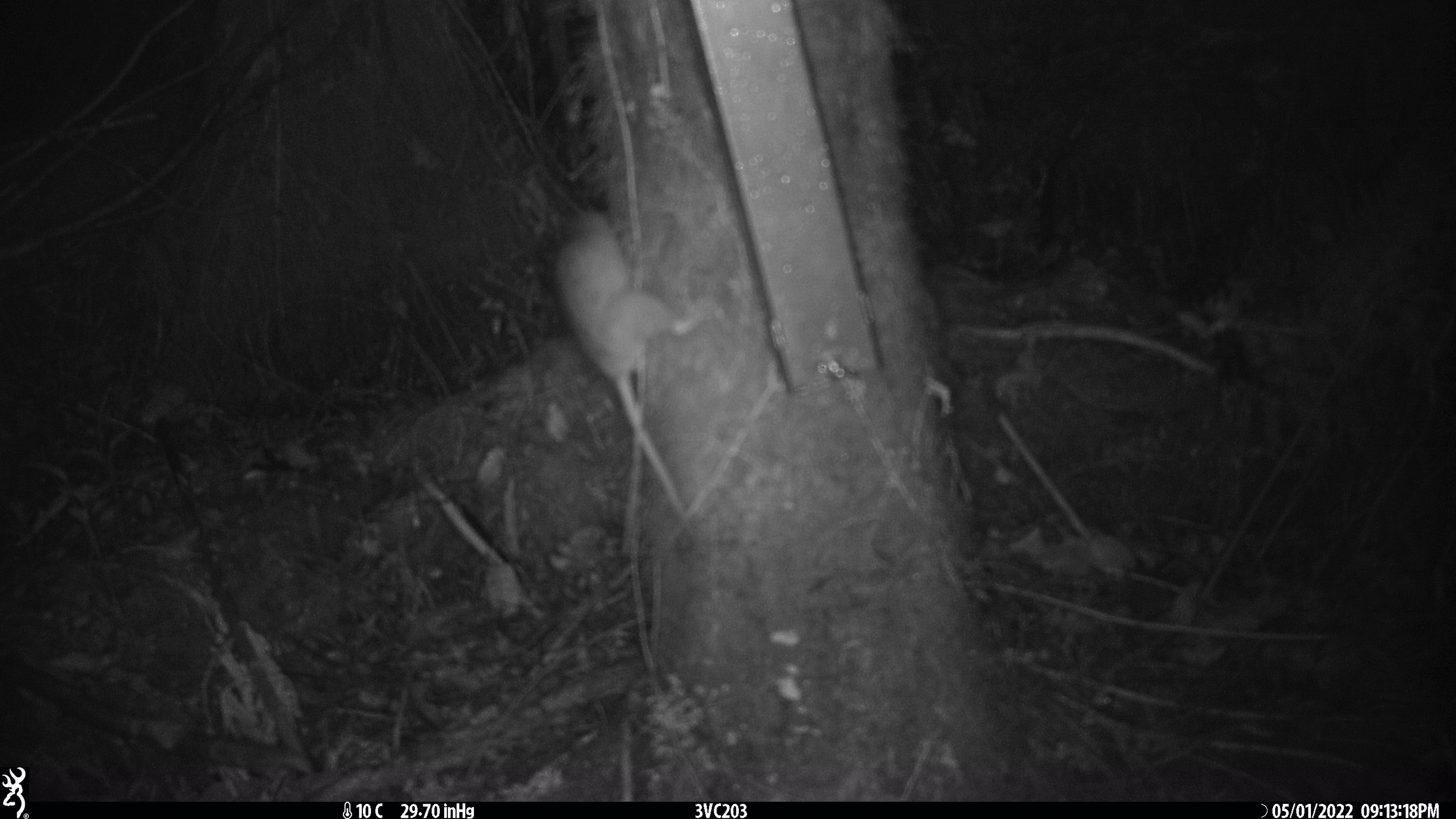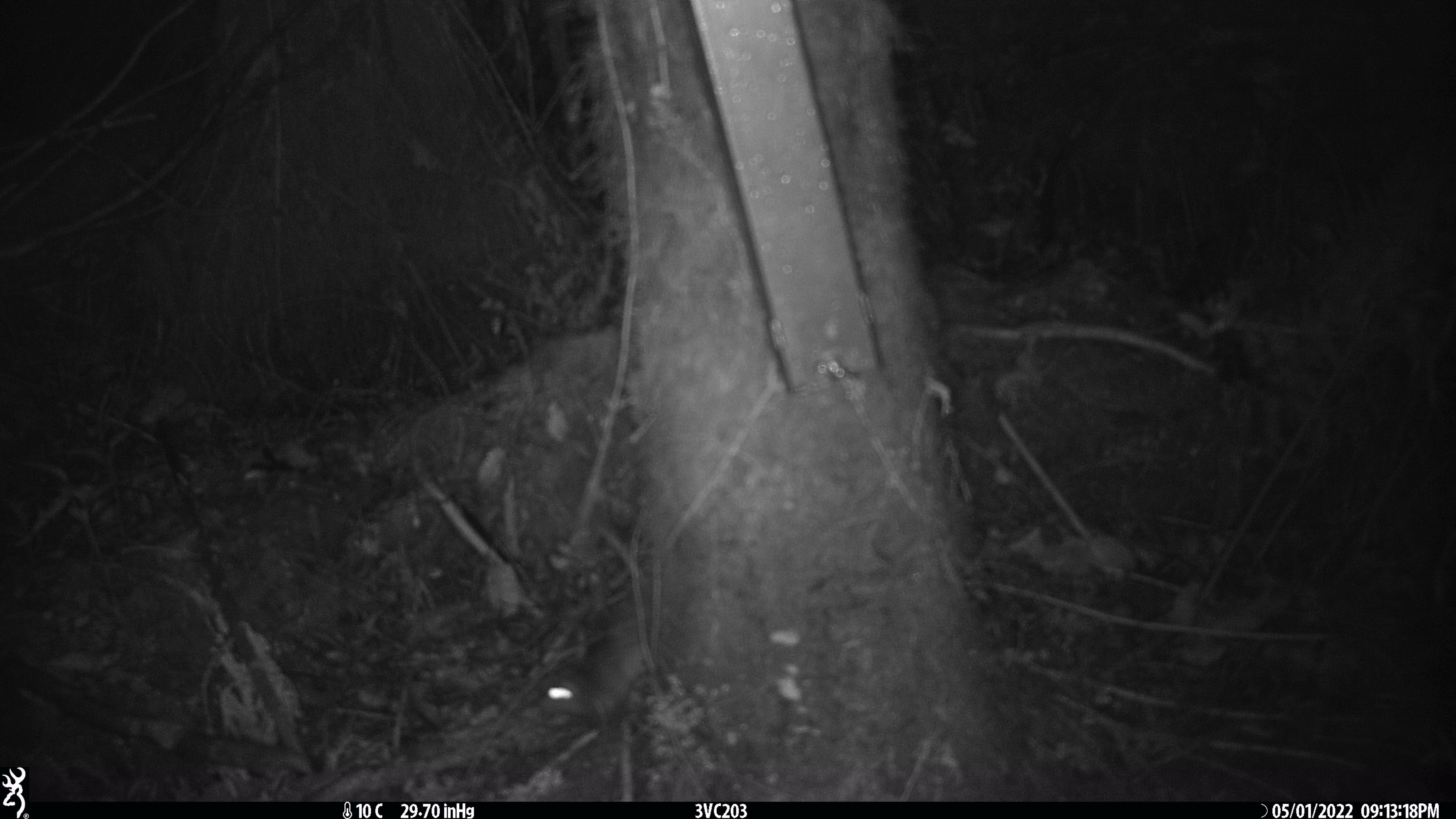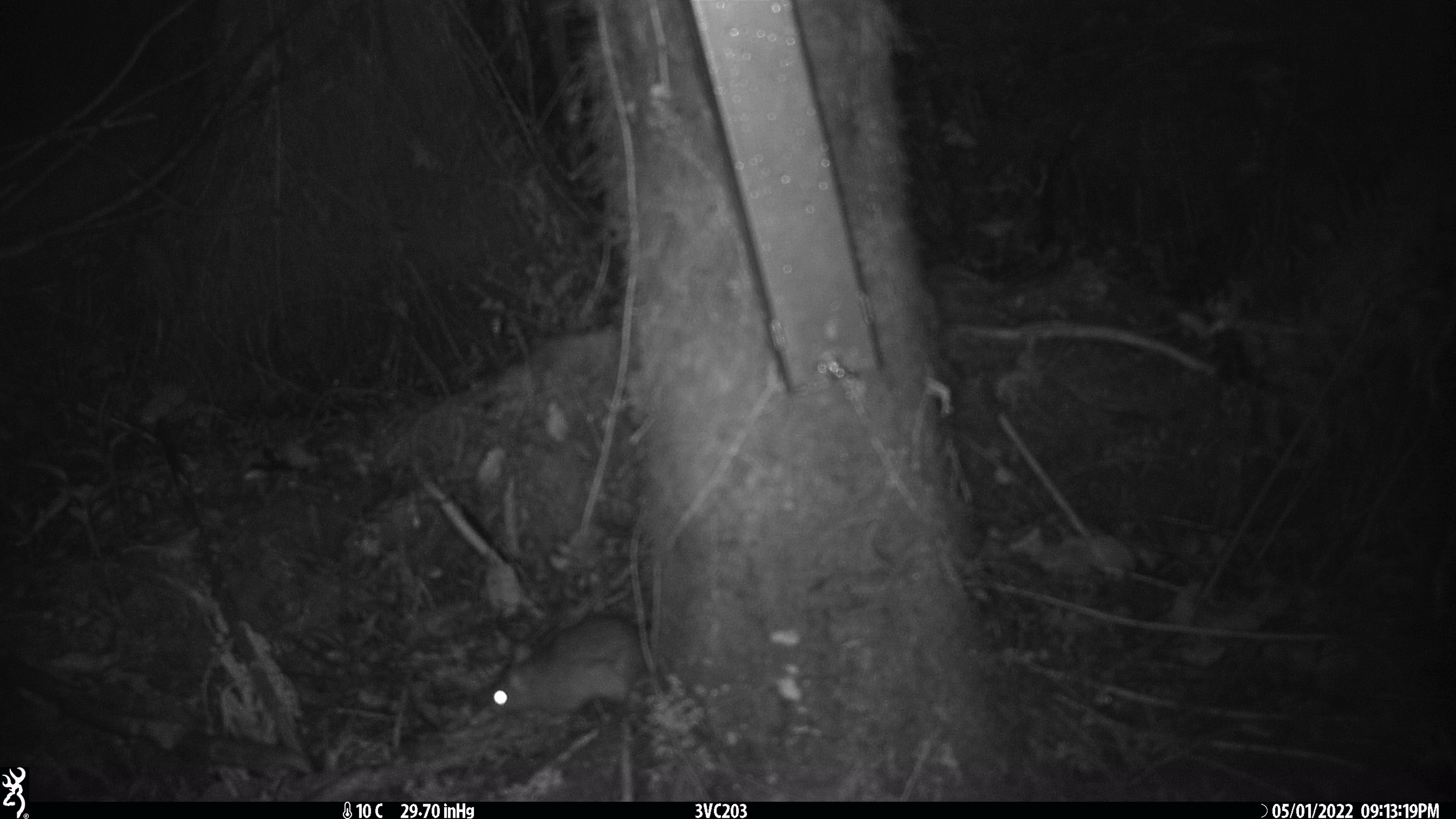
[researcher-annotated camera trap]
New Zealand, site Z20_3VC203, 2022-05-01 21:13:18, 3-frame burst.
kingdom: Animalia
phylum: Chordata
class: Mammalia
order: Rodentia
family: Muridae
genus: Rattus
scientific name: Rattus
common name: rat